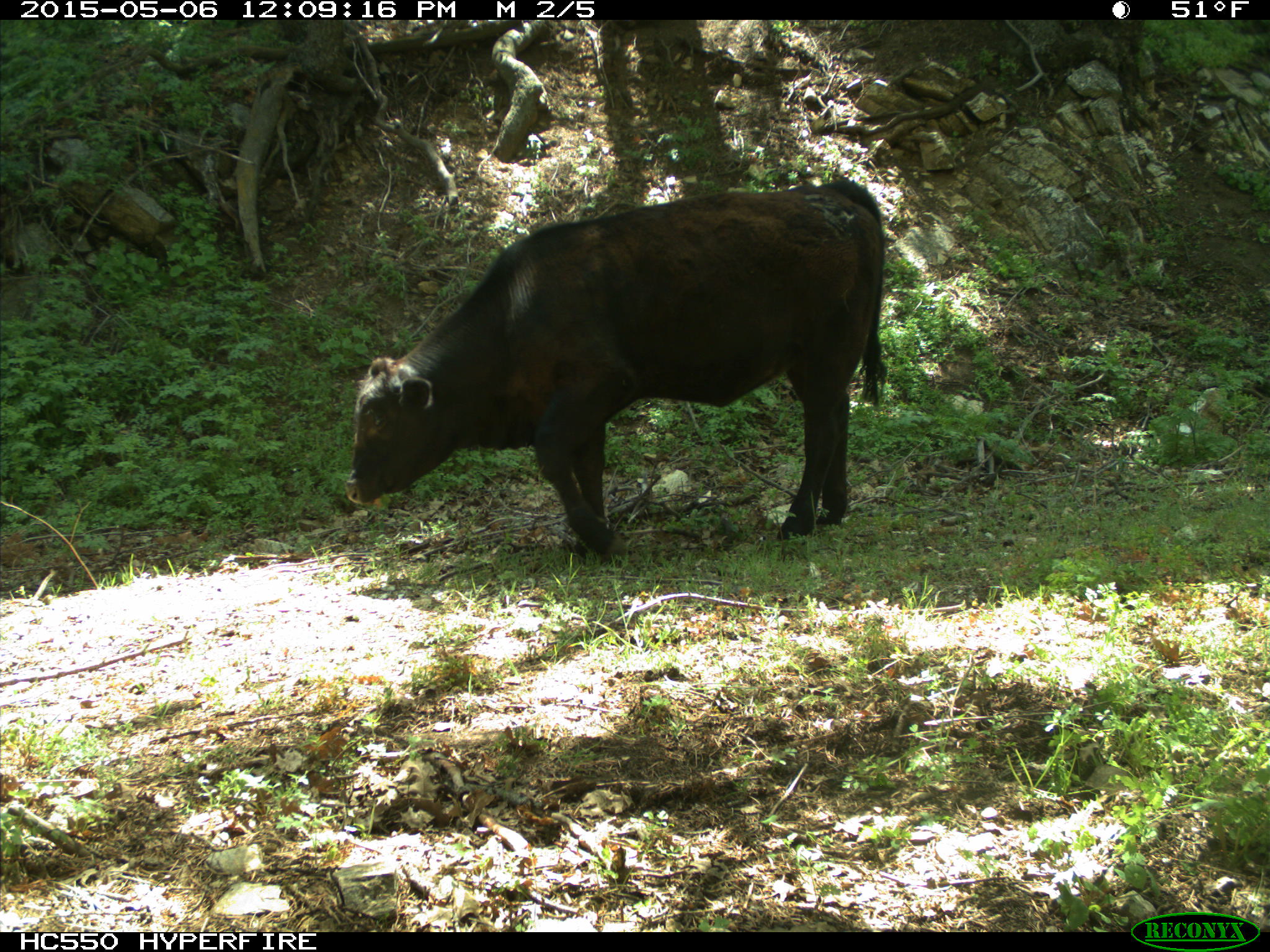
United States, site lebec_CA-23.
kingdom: Animalia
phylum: Chordata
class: Mammalia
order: Artiodactyla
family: Bovidae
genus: Bos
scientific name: Bos taurus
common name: domestic cow